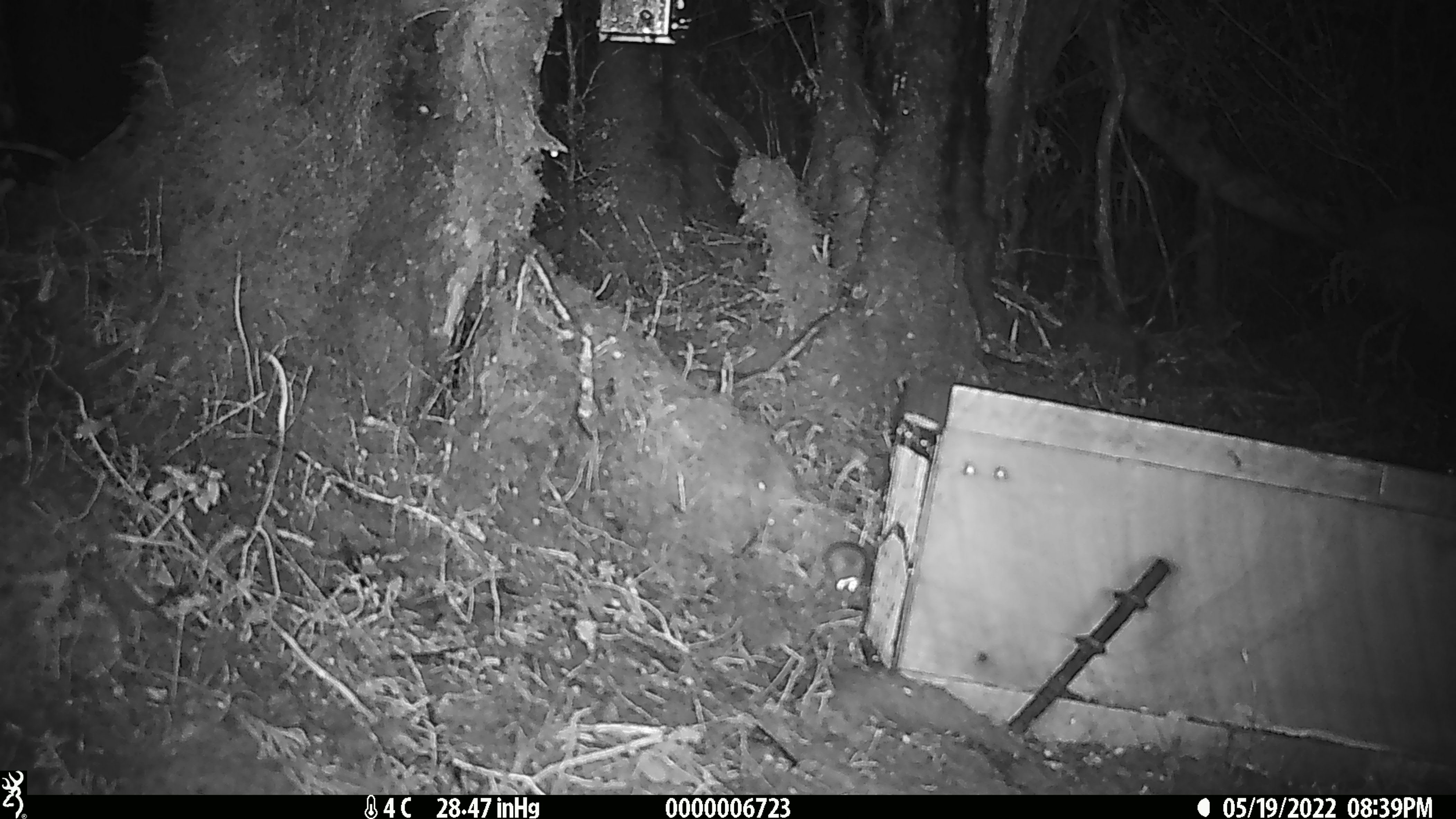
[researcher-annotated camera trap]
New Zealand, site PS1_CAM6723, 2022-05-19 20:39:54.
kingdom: Animalia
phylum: Chordata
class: Mammalia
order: Rodentia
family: Muridae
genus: Mus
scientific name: Mus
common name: mouse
Mouse (Mus).